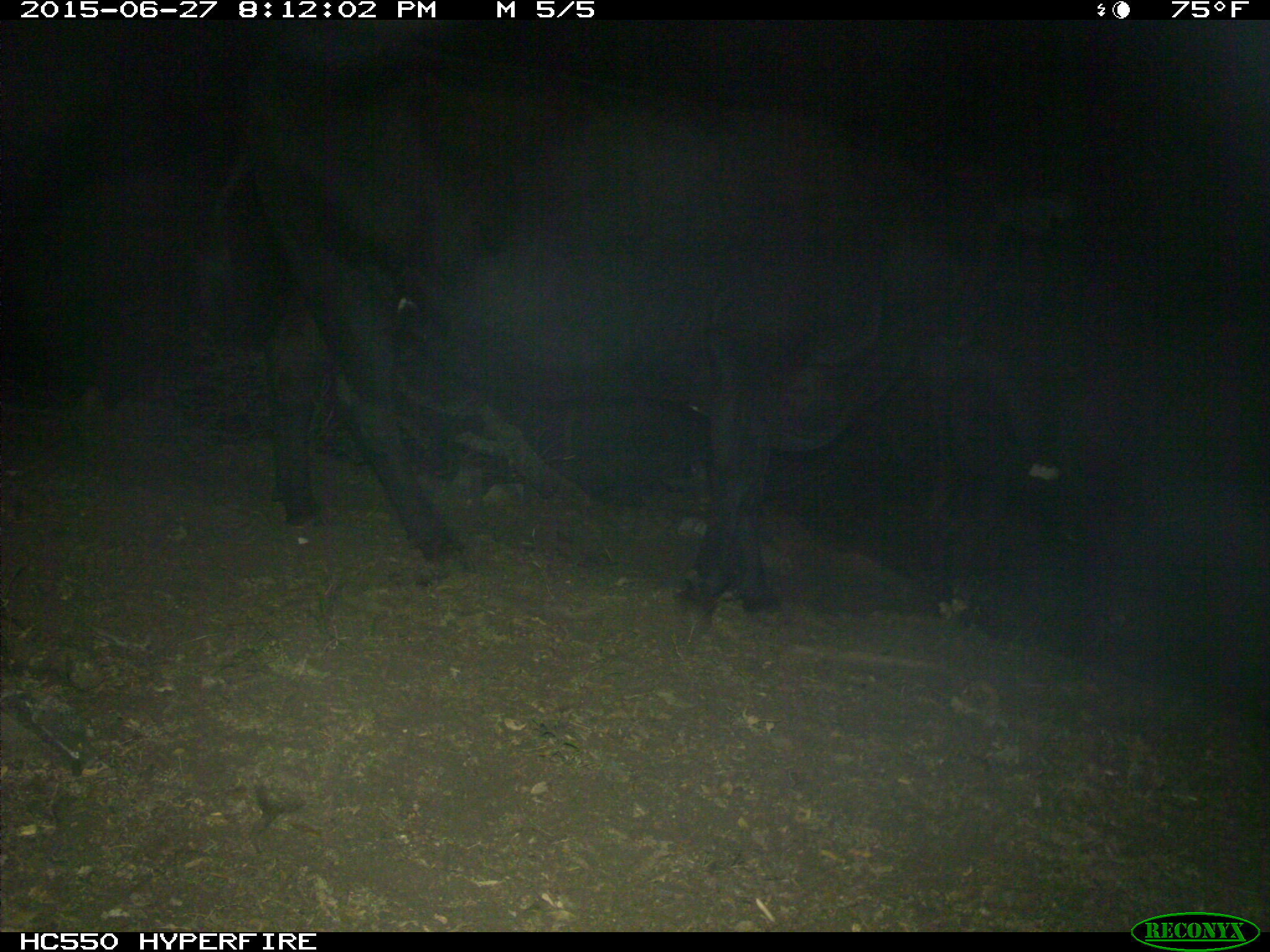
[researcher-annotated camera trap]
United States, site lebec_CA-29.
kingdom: Animalia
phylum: Chordata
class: Mammalia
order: Artiodactyla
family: Bovidae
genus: Bos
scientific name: Bos taurus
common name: domestic cow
Bos taurus (domestic cow).